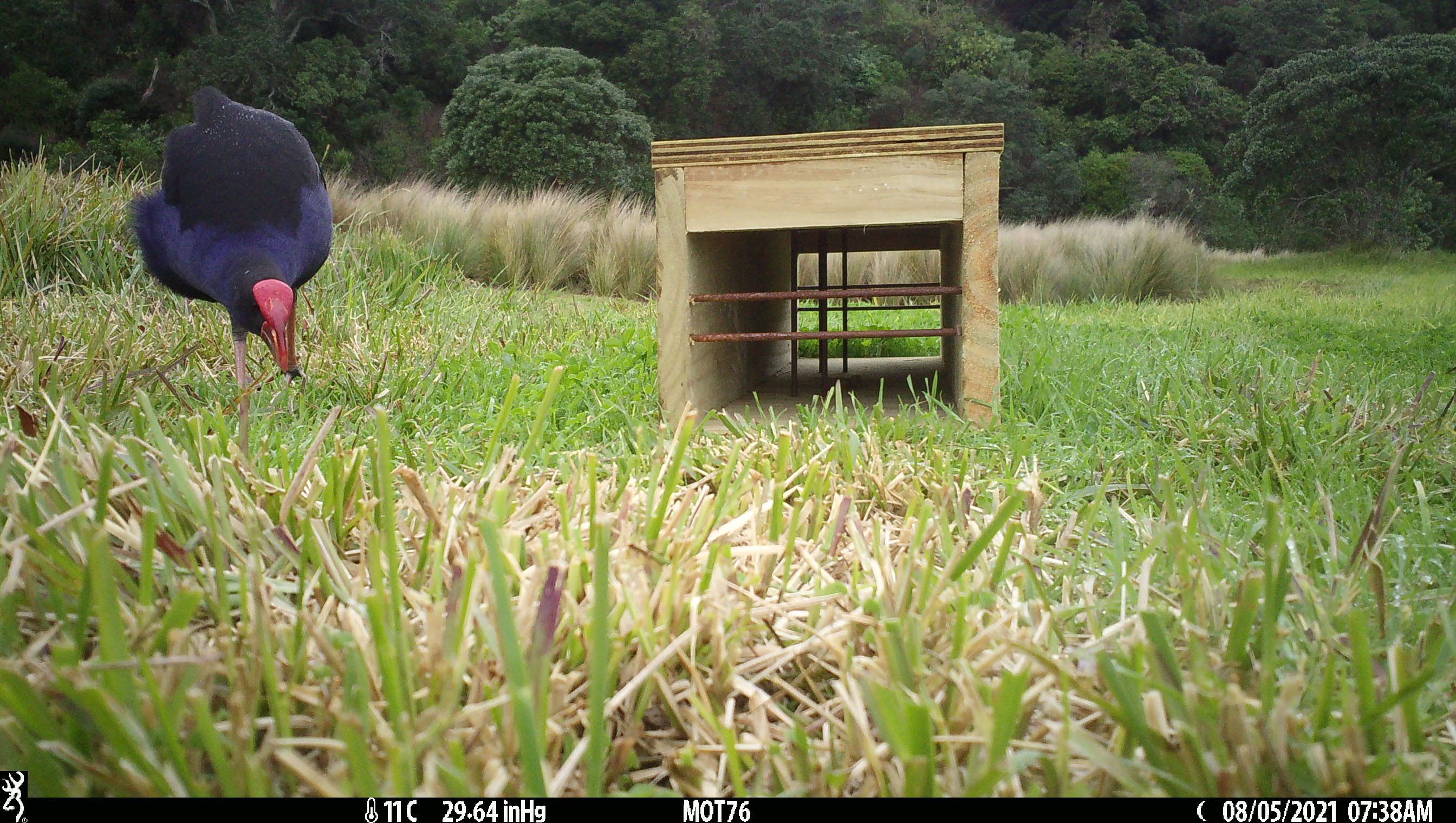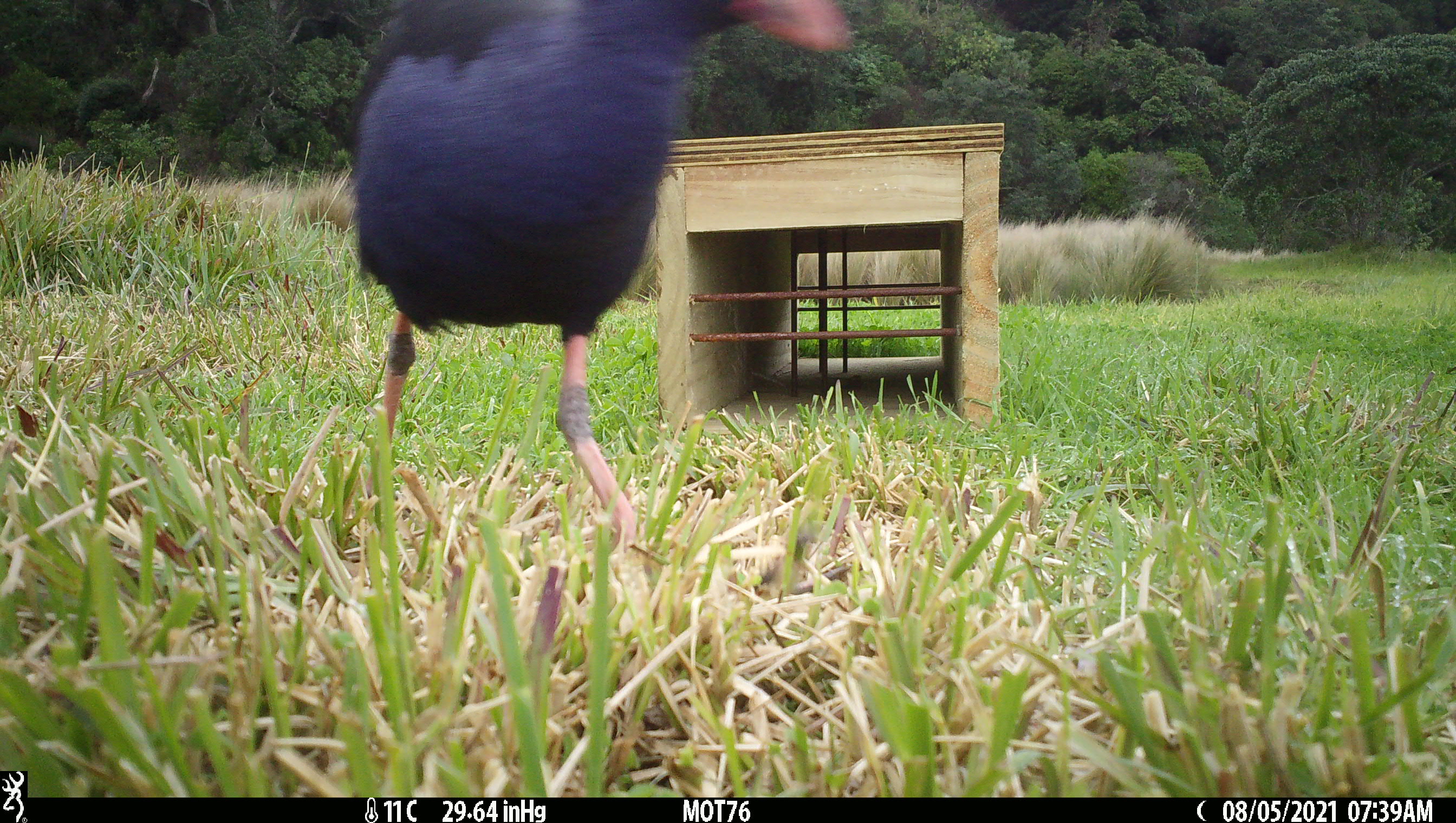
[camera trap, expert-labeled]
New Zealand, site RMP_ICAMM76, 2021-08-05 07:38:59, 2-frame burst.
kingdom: Animalia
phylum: Chordata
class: Aves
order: Gruiformes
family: Rallidae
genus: Porphyrio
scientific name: Porphyrio melanotus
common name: australasian swamphen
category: pukeko